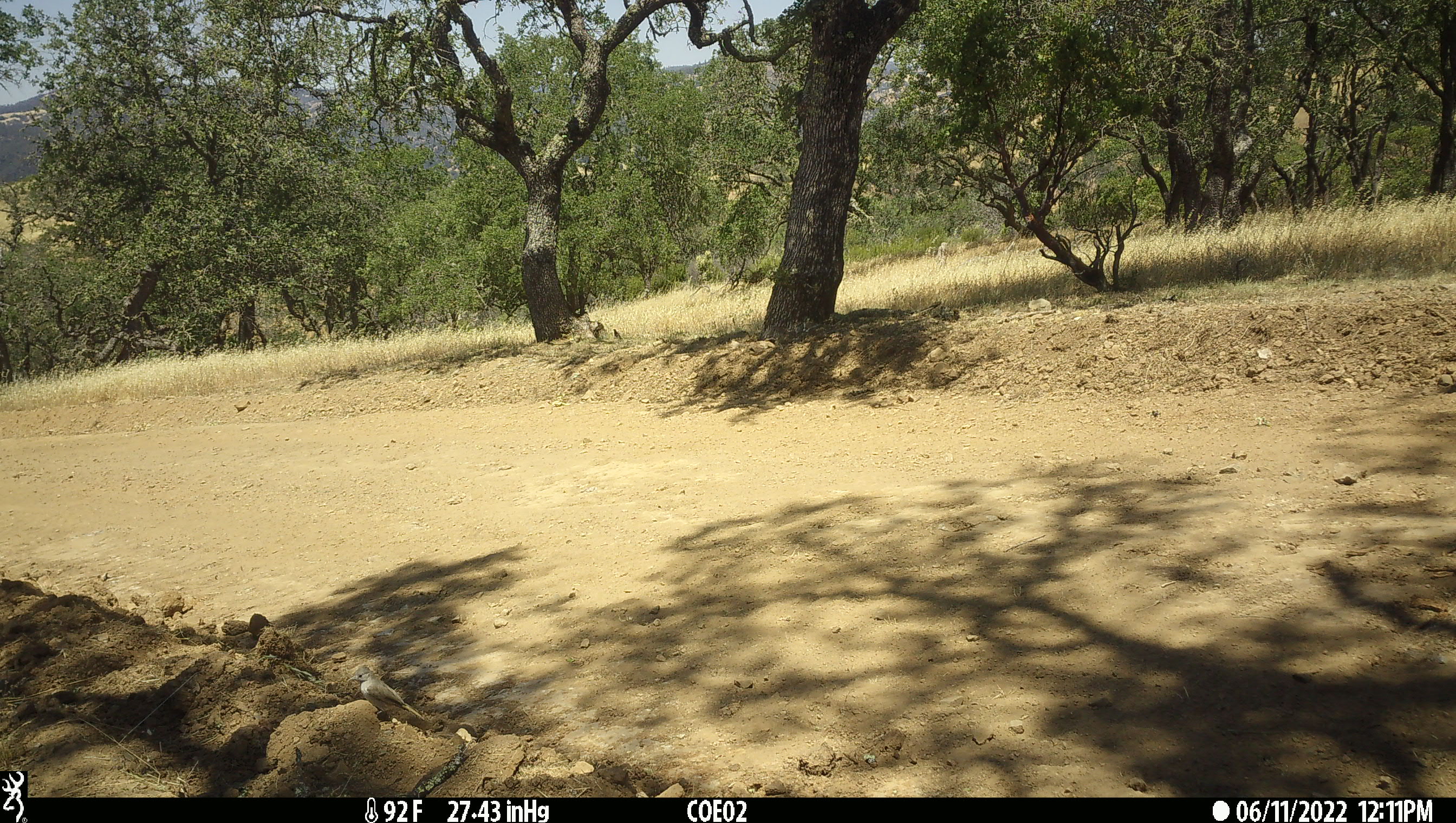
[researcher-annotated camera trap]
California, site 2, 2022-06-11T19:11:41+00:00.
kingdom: Animalia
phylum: Chordata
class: Aves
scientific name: Aves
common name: bird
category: unknown bird